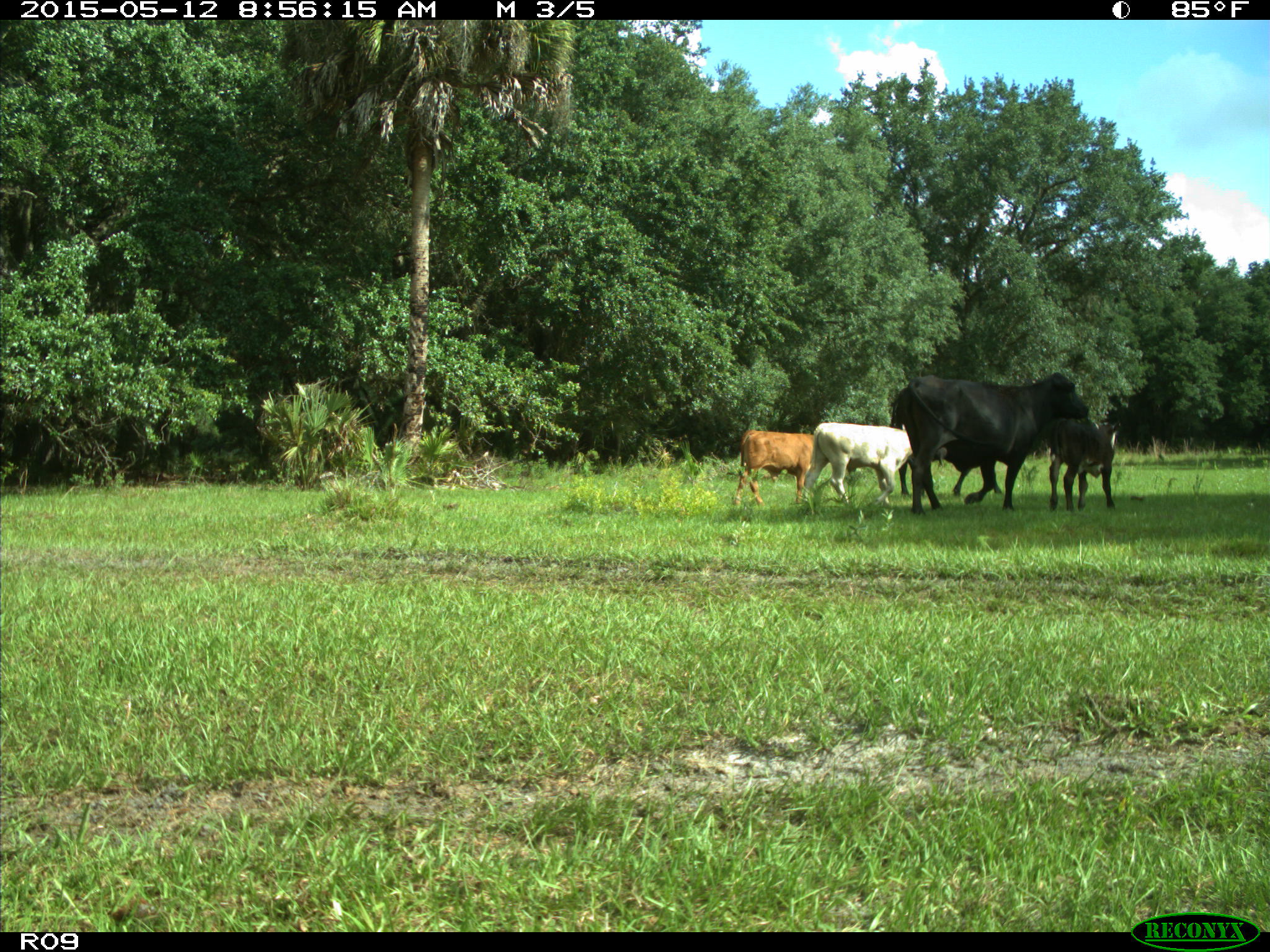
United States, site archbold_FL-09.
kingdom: Animalia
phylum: Chordata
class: Mammalia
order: Artiodactyla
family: Bovidae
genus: Bos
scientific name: Bos taurus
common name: domestic cow